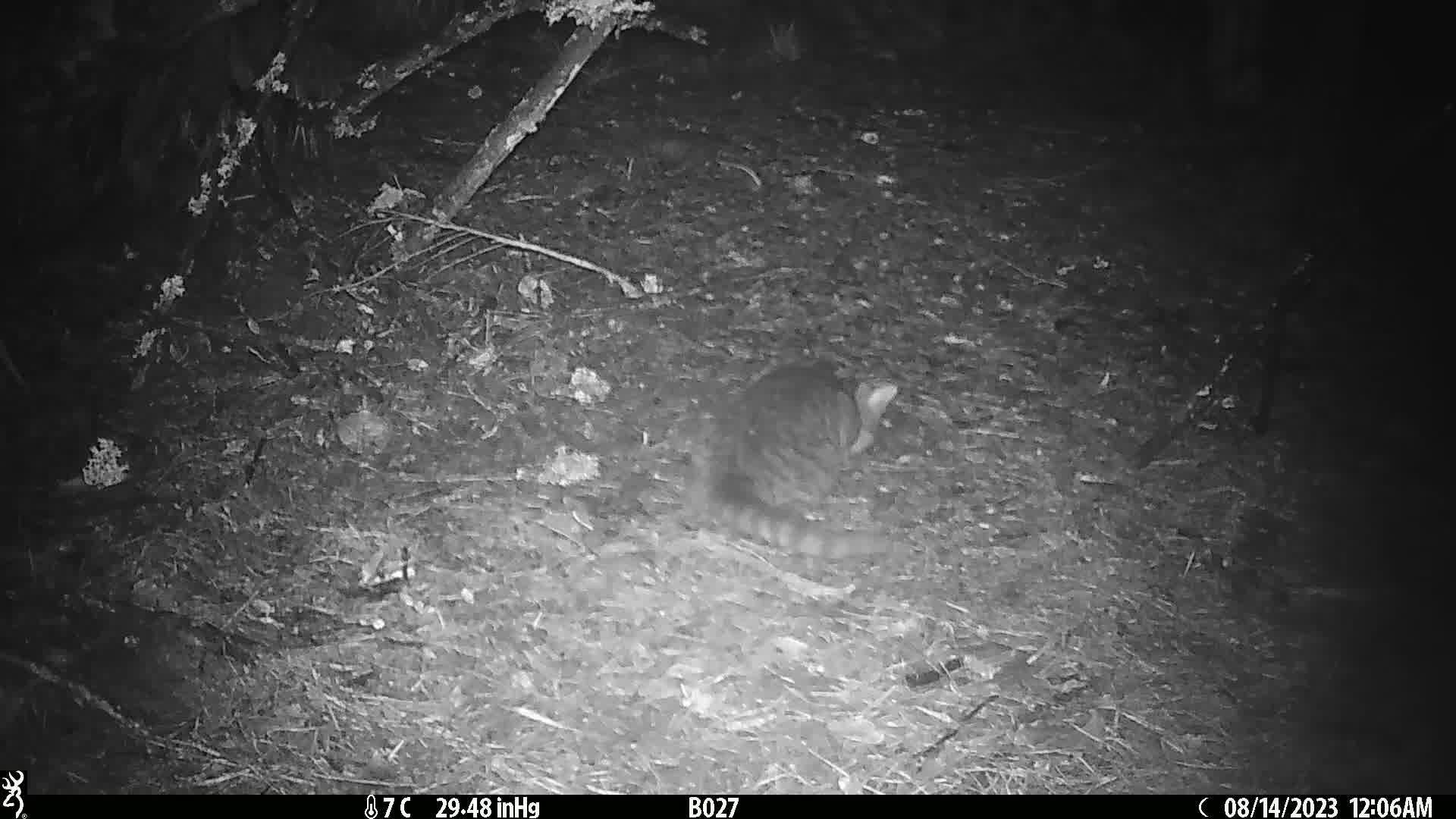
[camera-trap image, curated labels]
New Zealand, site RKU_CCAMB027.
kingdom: Animalia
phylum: Chordata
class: Mammalia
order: Carnivora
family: Felidae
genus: Felis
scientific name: Felis catus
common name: domestic cat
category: cat